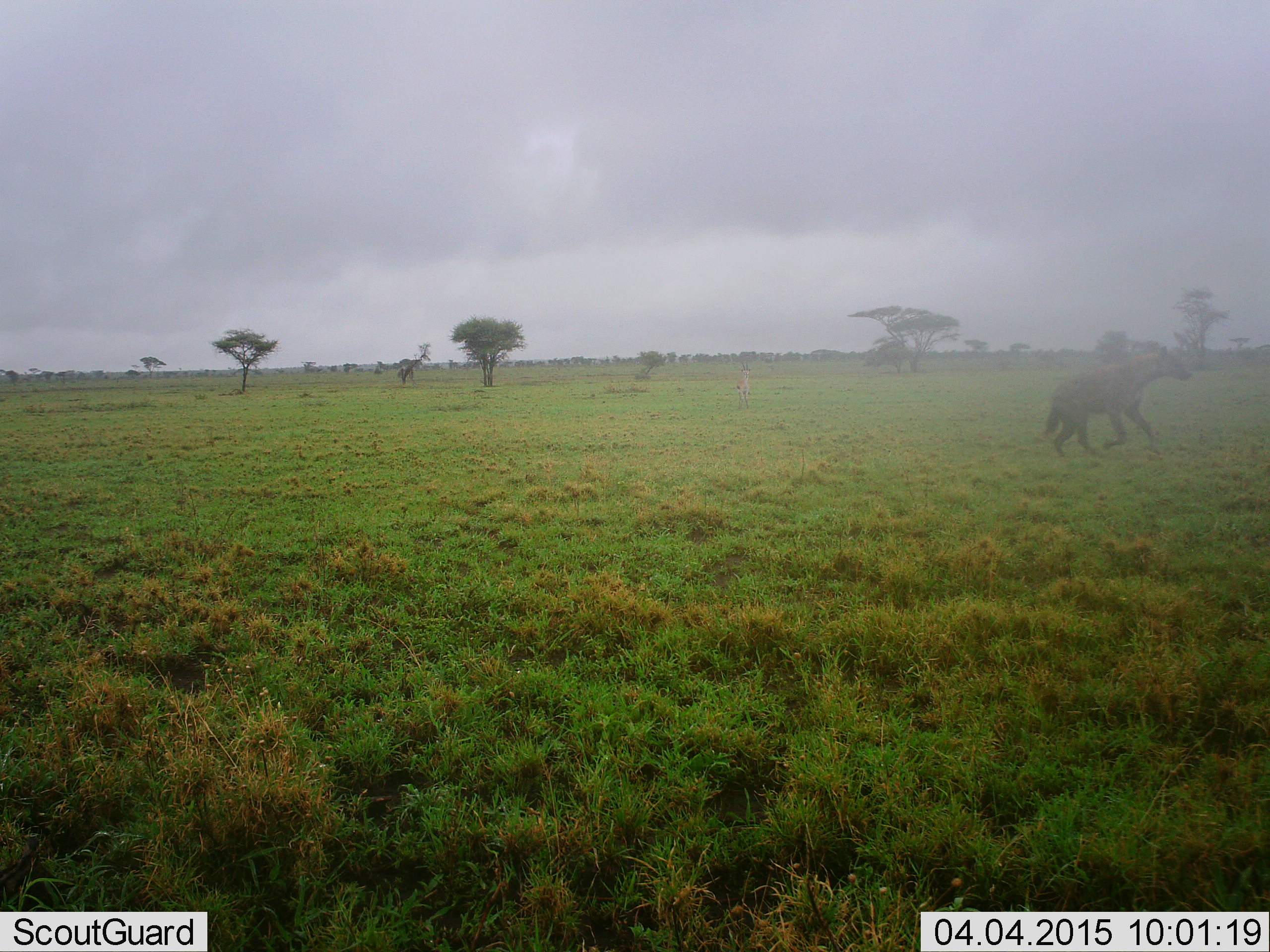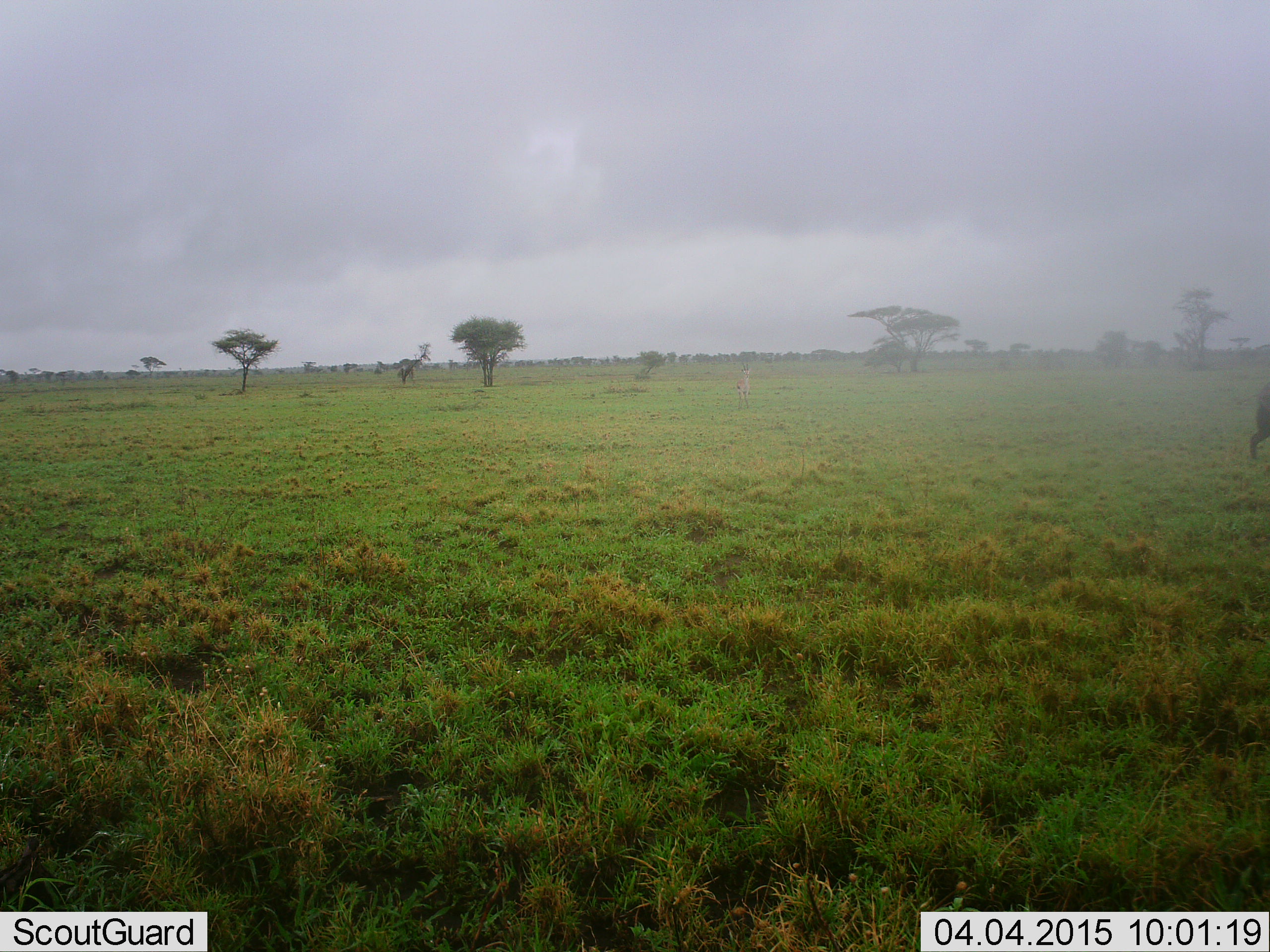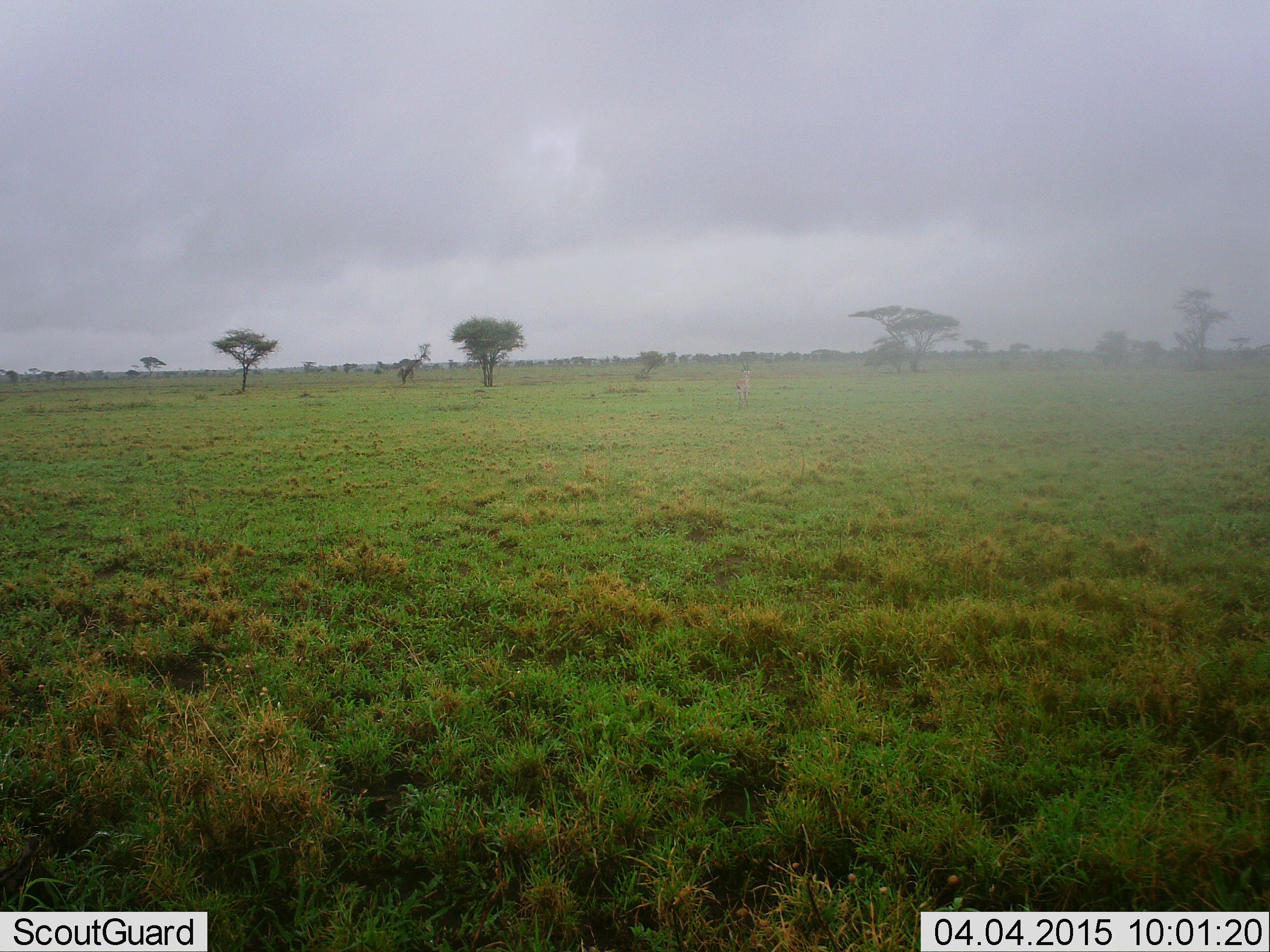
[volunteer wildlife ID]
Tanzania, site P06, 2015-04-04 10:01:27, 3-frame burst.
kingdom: Animalia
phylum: Chordata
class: Mammalia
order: Carnivora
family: Hyaenidae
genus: Crocuta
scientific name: Crocuta crocuta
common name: spotted hyena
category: hyenaspotted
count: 1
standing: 0%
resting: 0%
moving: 100%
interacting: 0%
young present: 0%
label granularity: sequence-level